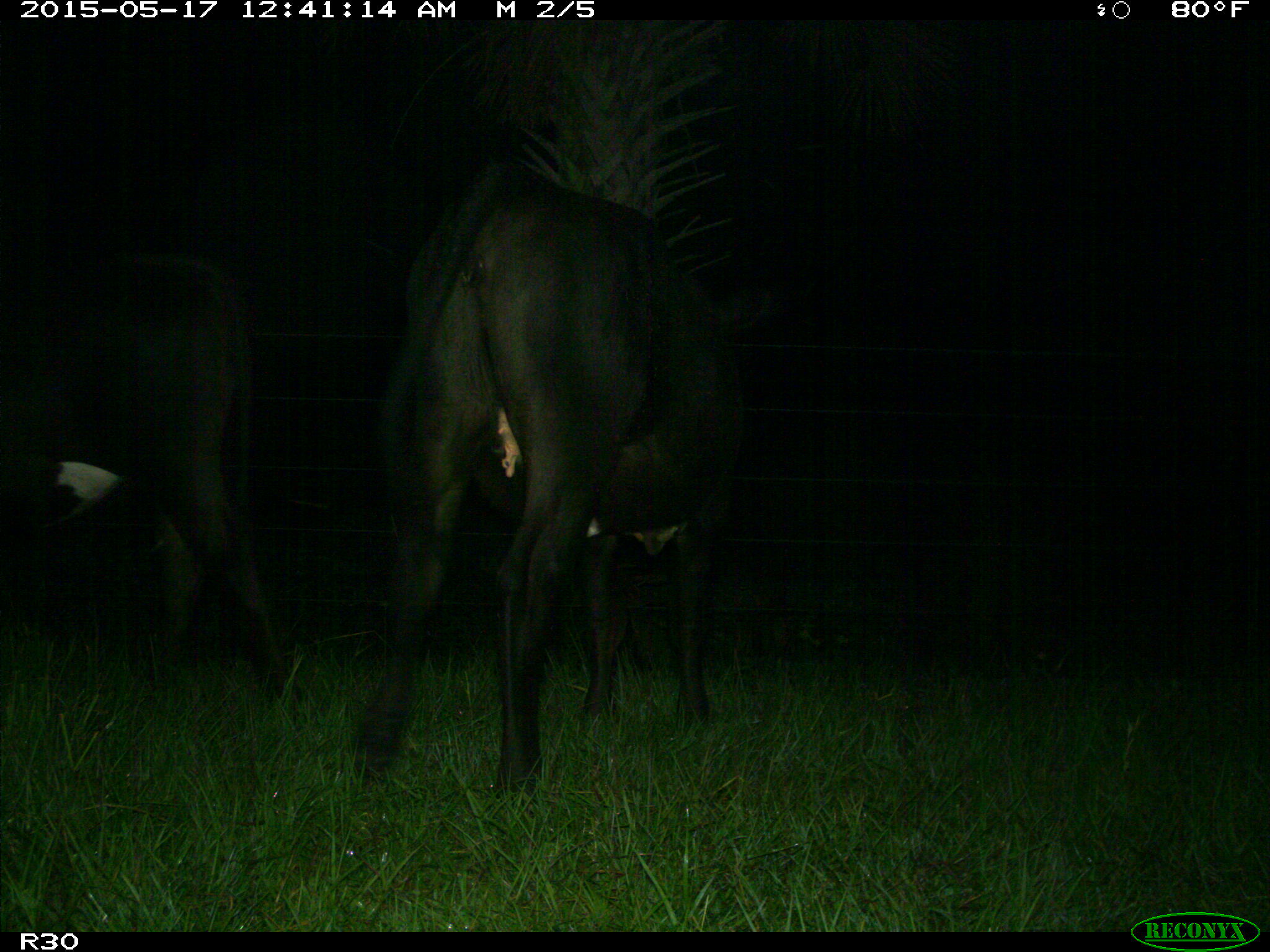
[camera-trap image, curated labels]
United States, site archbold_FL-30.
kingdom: Animalia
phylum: Chordata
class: Mammalia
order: Artiodactyla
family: Bovidae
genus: Bos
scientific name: Bos taurus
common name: domestic cow